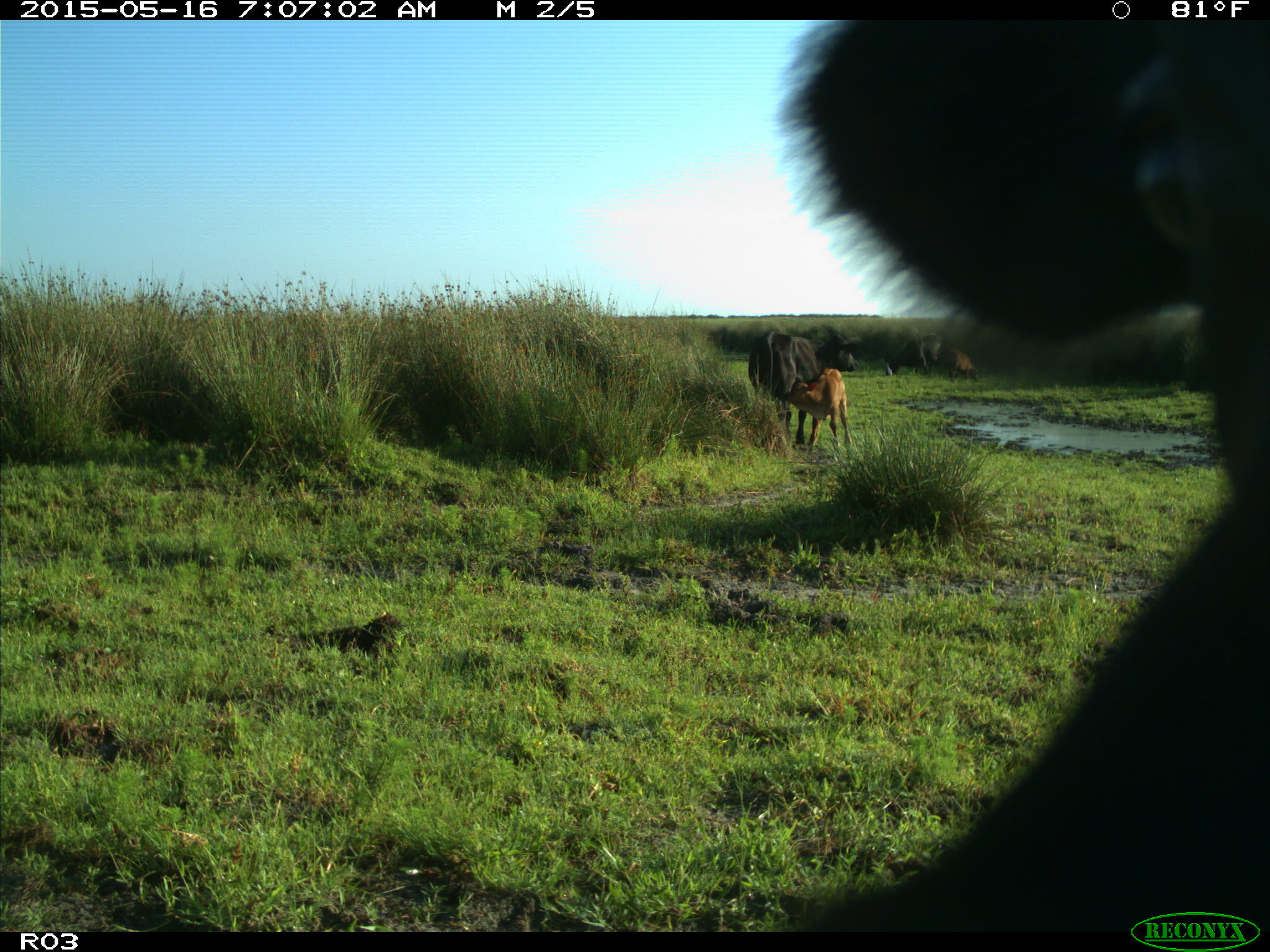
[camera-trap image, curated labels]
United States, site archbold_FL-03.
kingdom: Animalia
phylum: Chordata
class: Mammalia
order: Artiodactyla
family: Bovidae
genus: Bos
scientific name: Bos taurus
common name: domestic cow